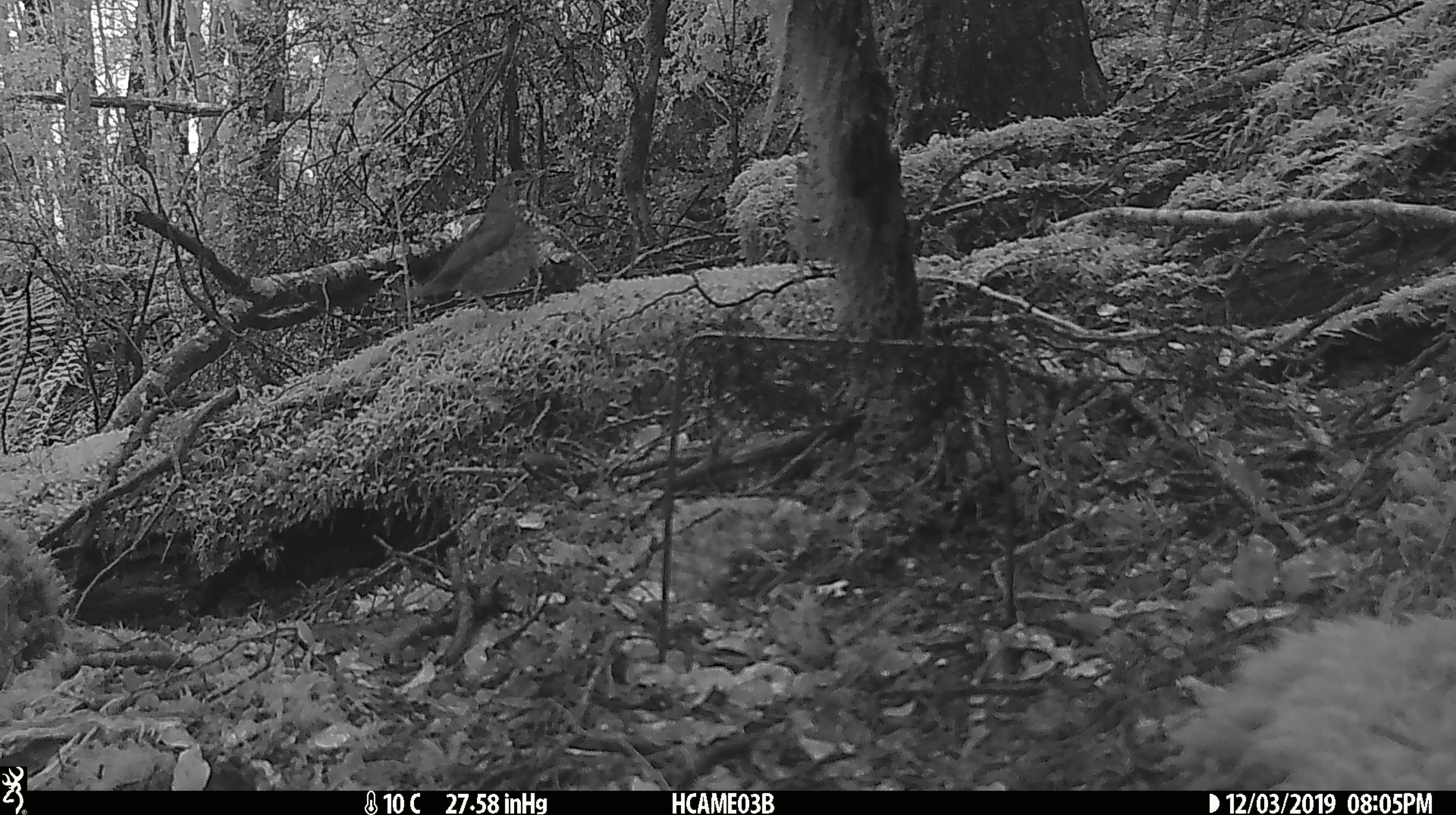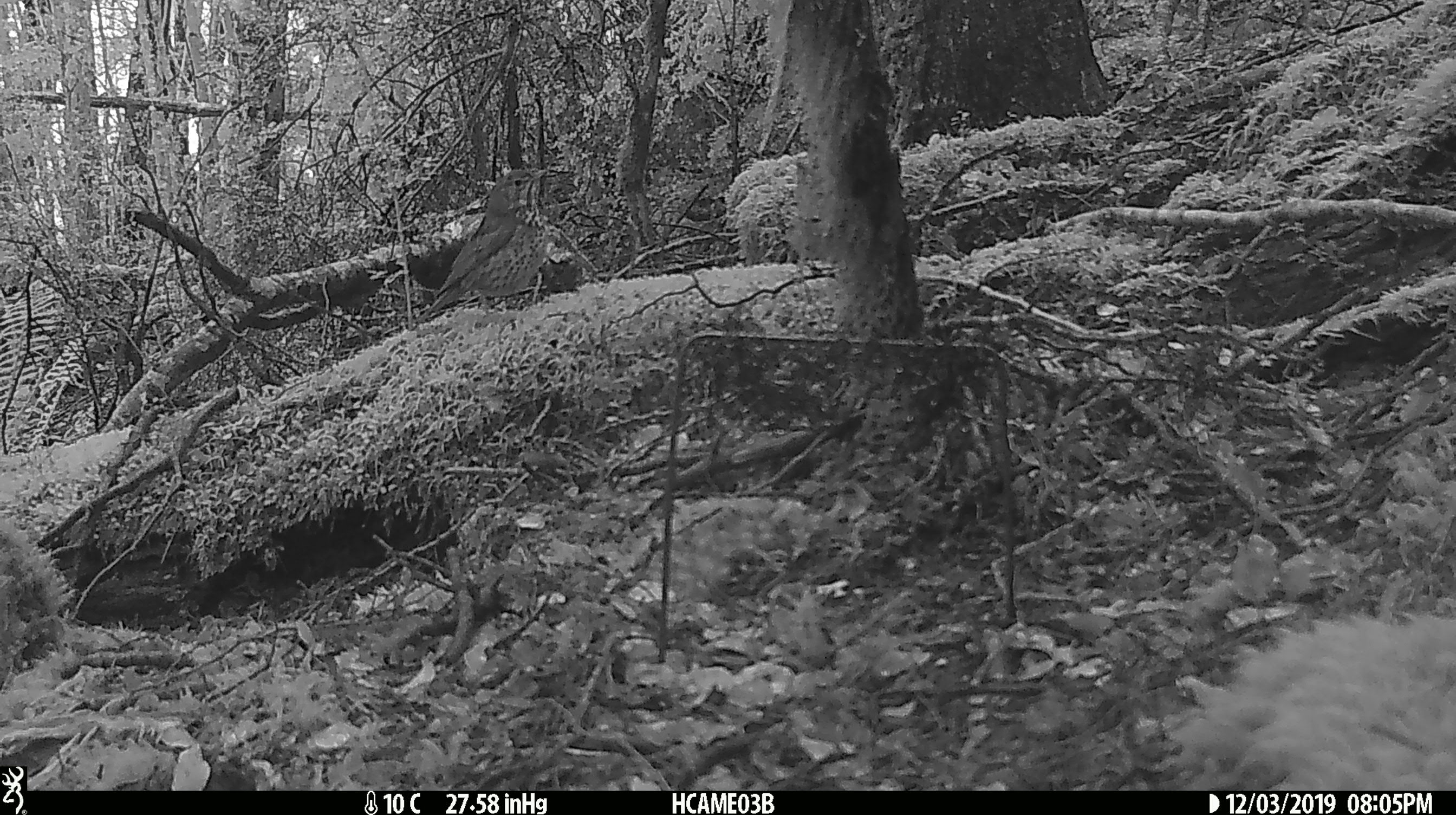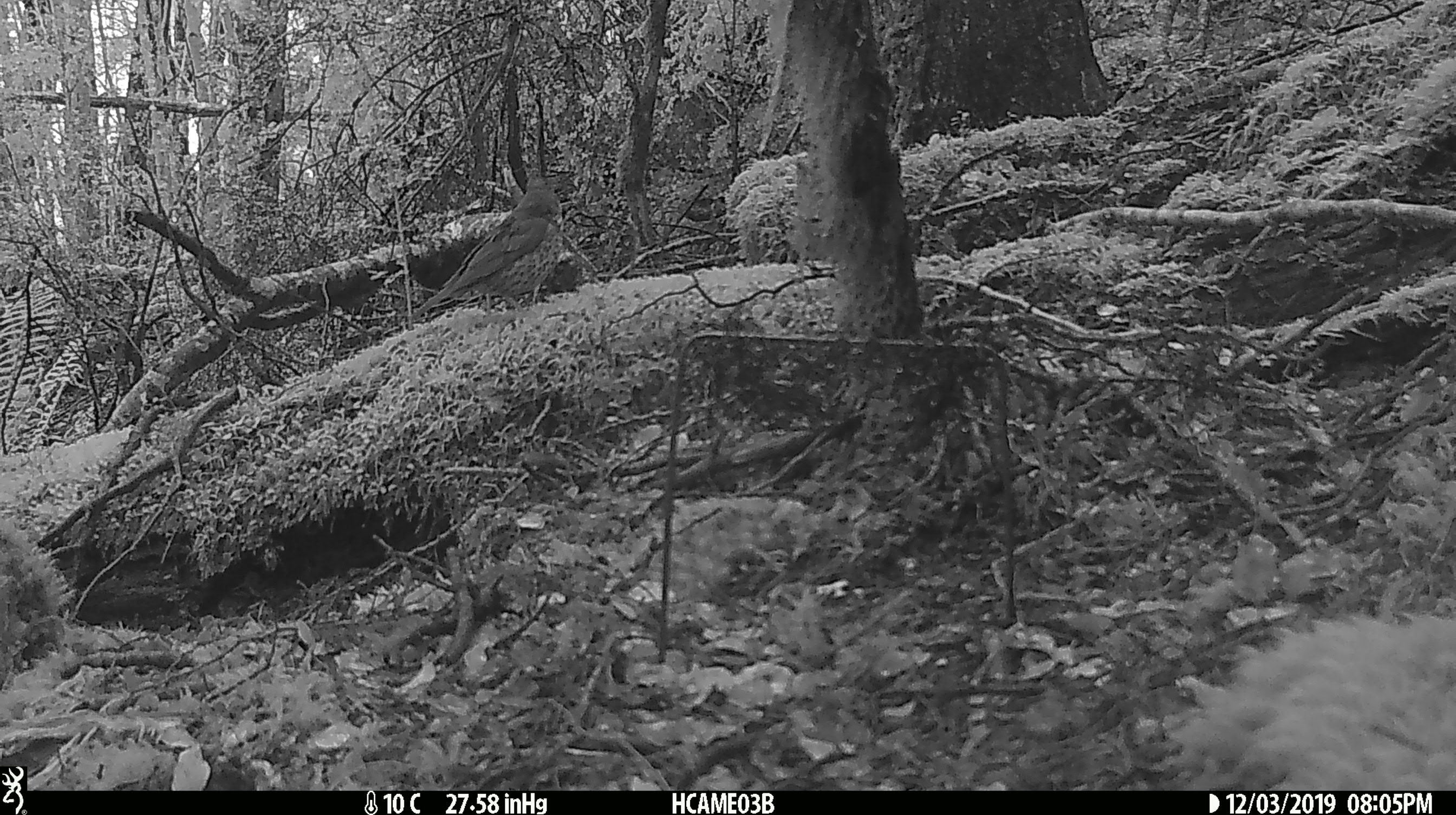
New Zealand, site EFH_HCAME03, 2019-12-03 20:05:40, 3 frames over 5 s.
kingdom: Animalia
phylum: Chordata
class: Aves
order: Passeriformes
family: Turdidae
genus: Turdus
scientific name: Turdus philomelos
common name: song thrush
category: thrush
Thrush (song thrush) (Turdus philomelos).